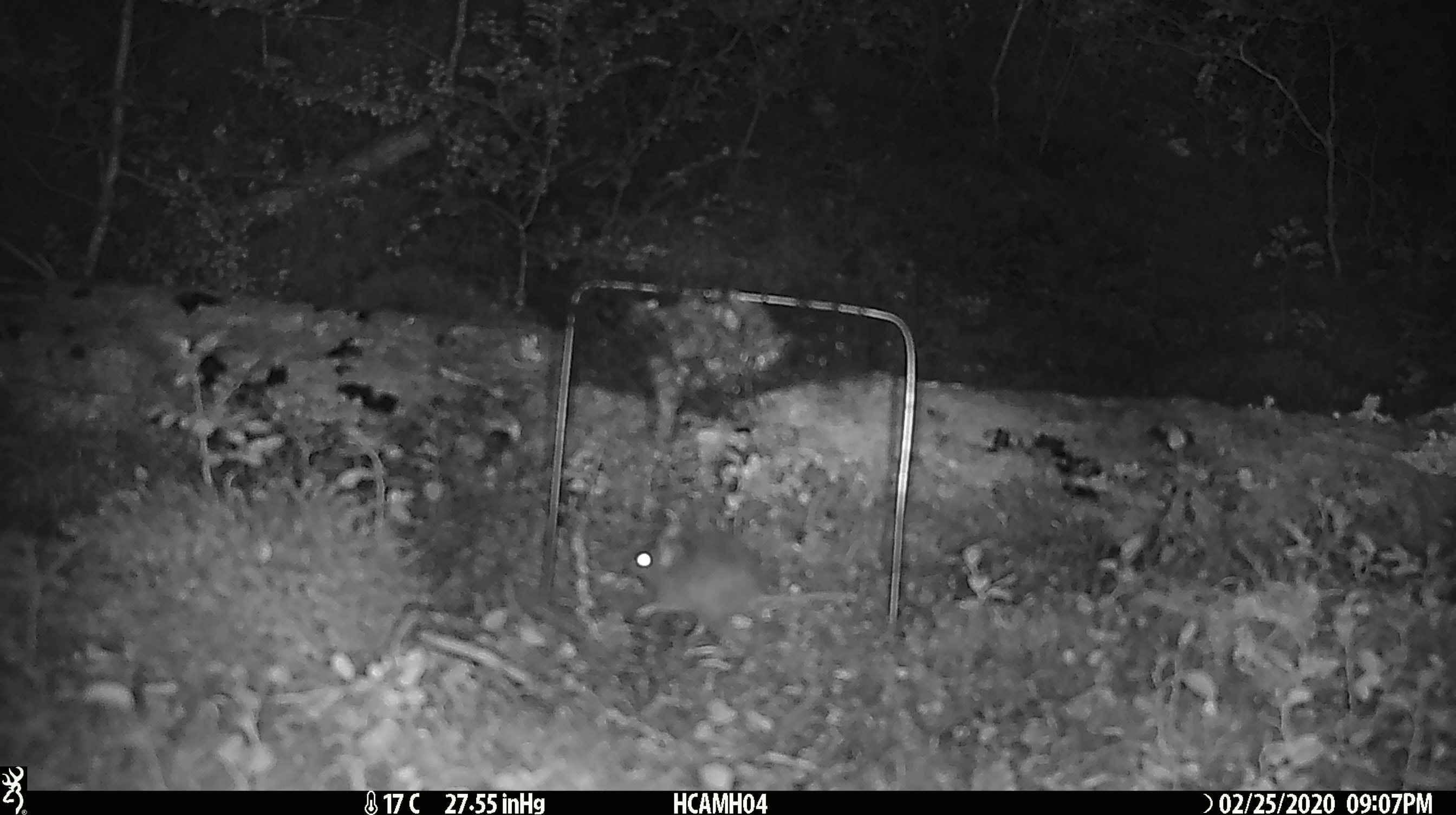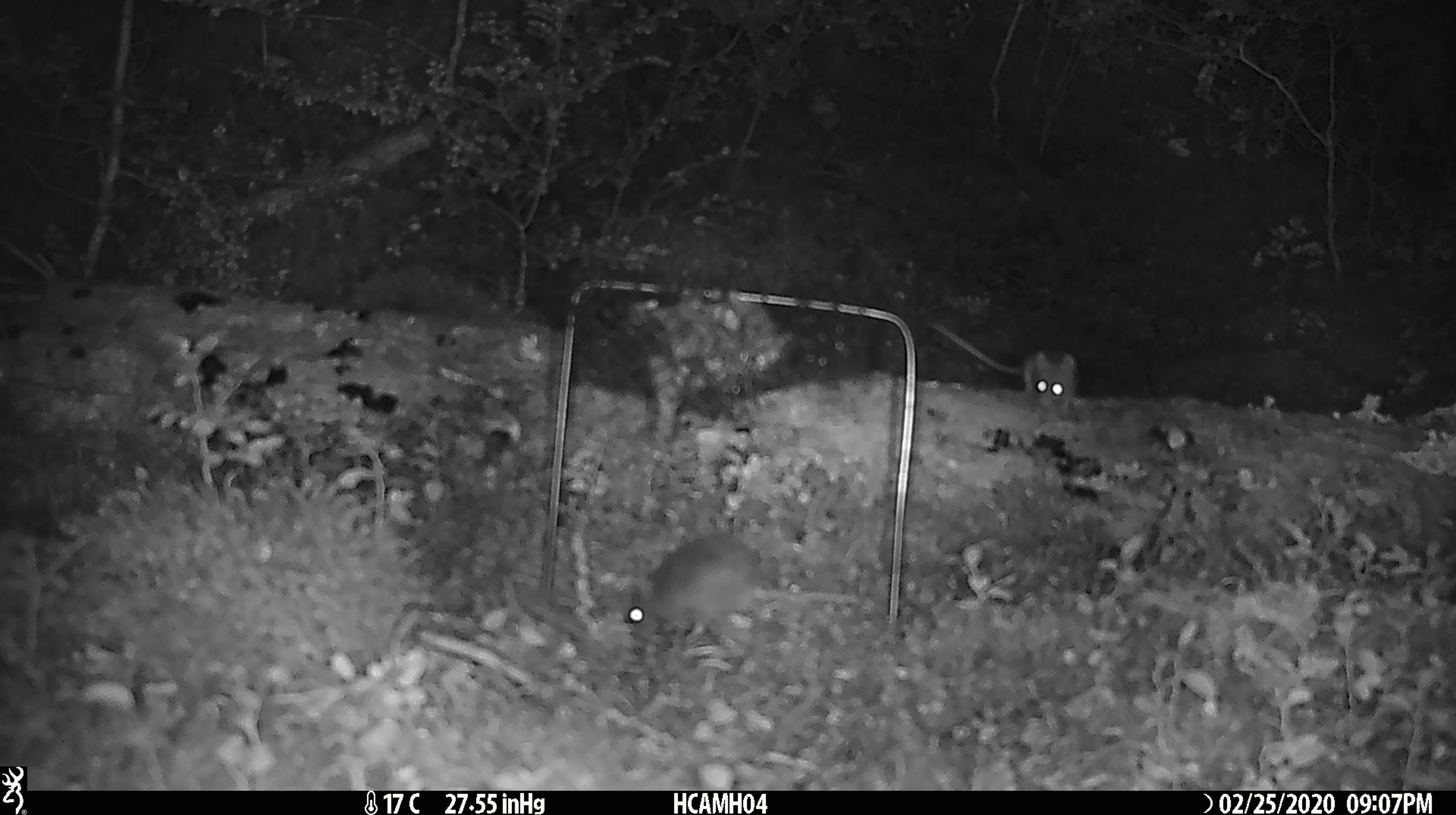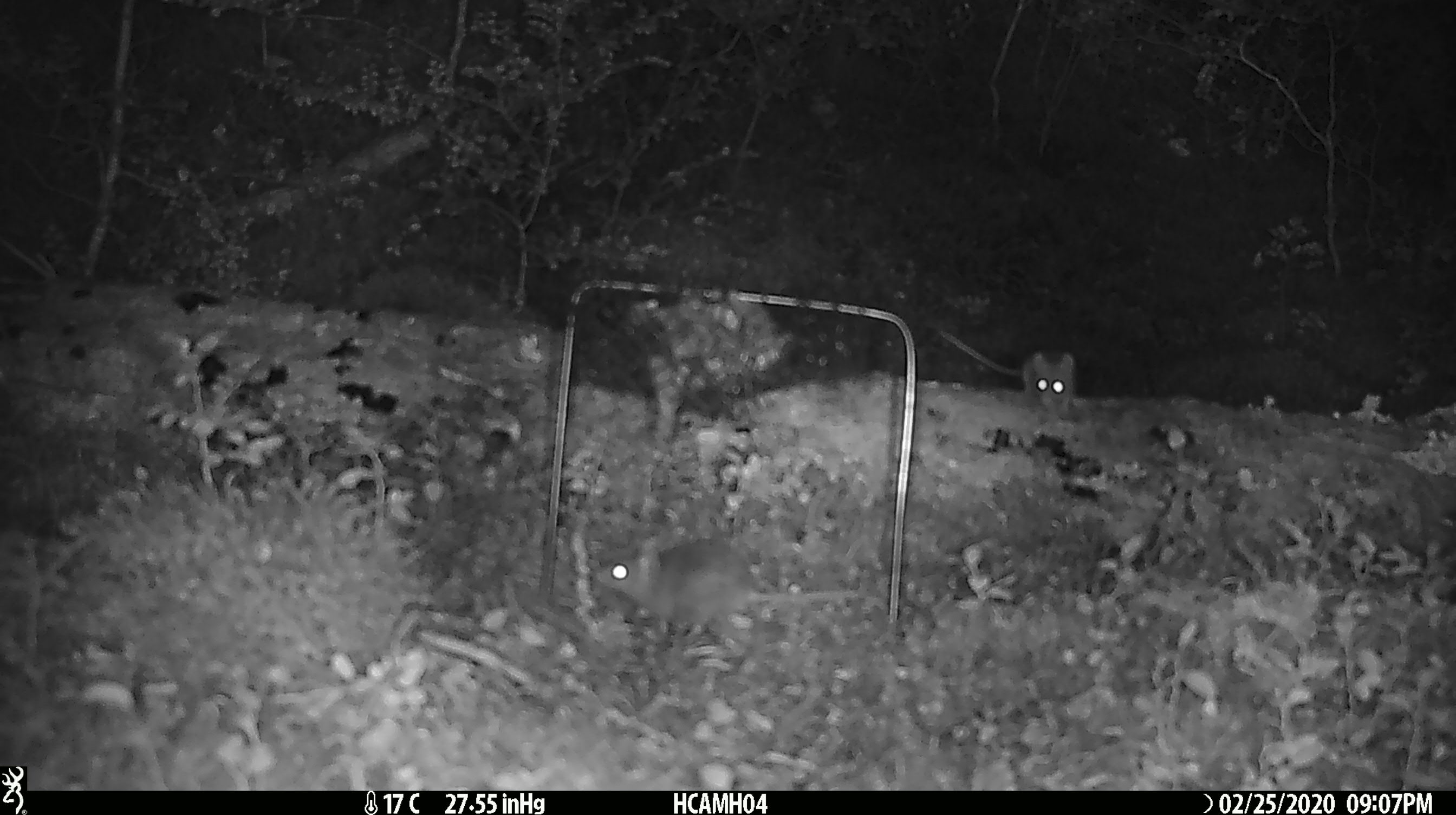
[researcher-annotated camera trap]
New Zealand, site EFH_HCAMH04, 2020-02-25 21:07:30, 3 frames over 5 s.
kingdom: Animalia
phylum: Chordata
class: Mammalia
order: Rodentia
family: Muridae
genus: Mus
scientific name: Mus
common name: mouse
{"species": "mouse (Mus)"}